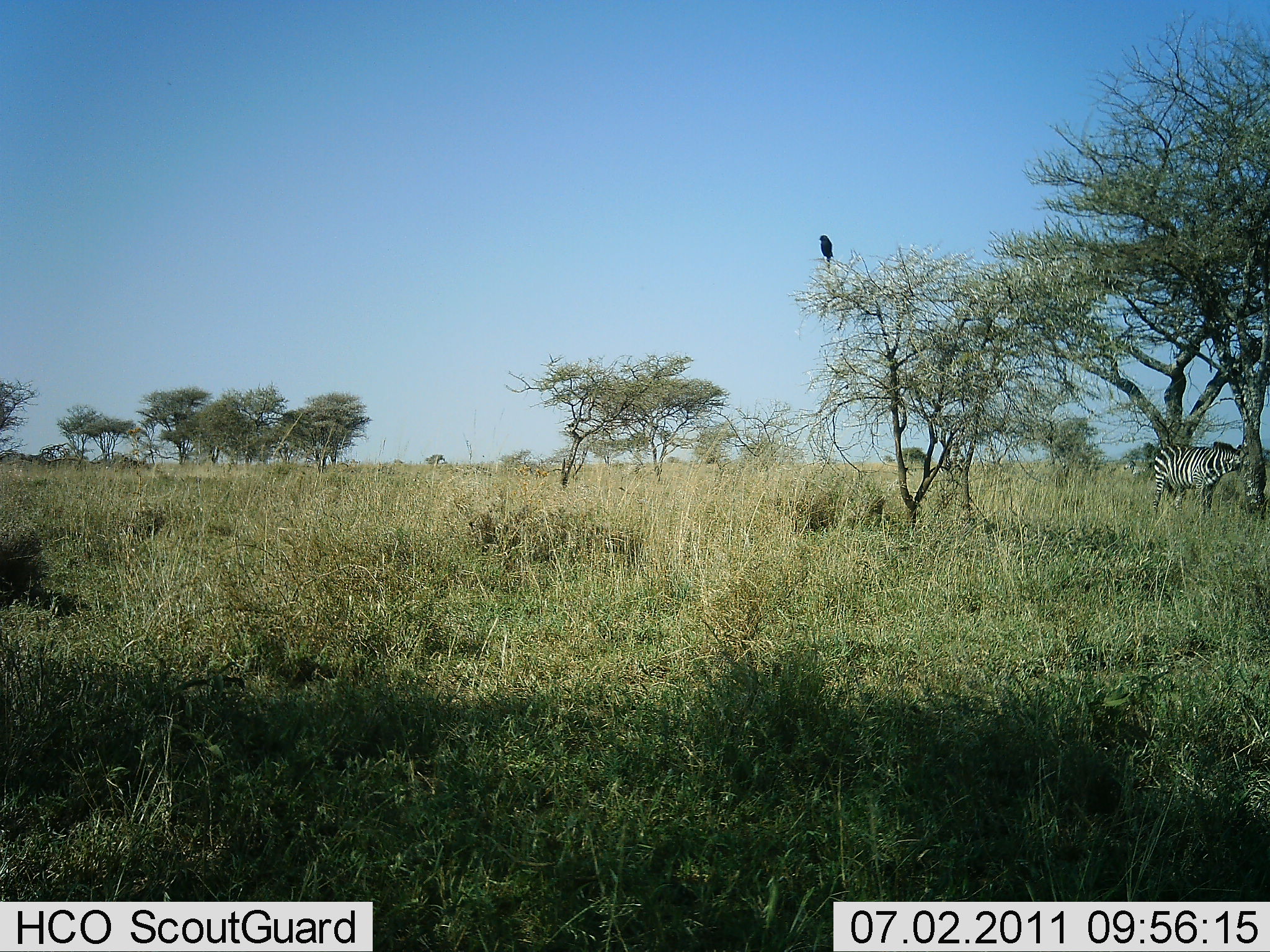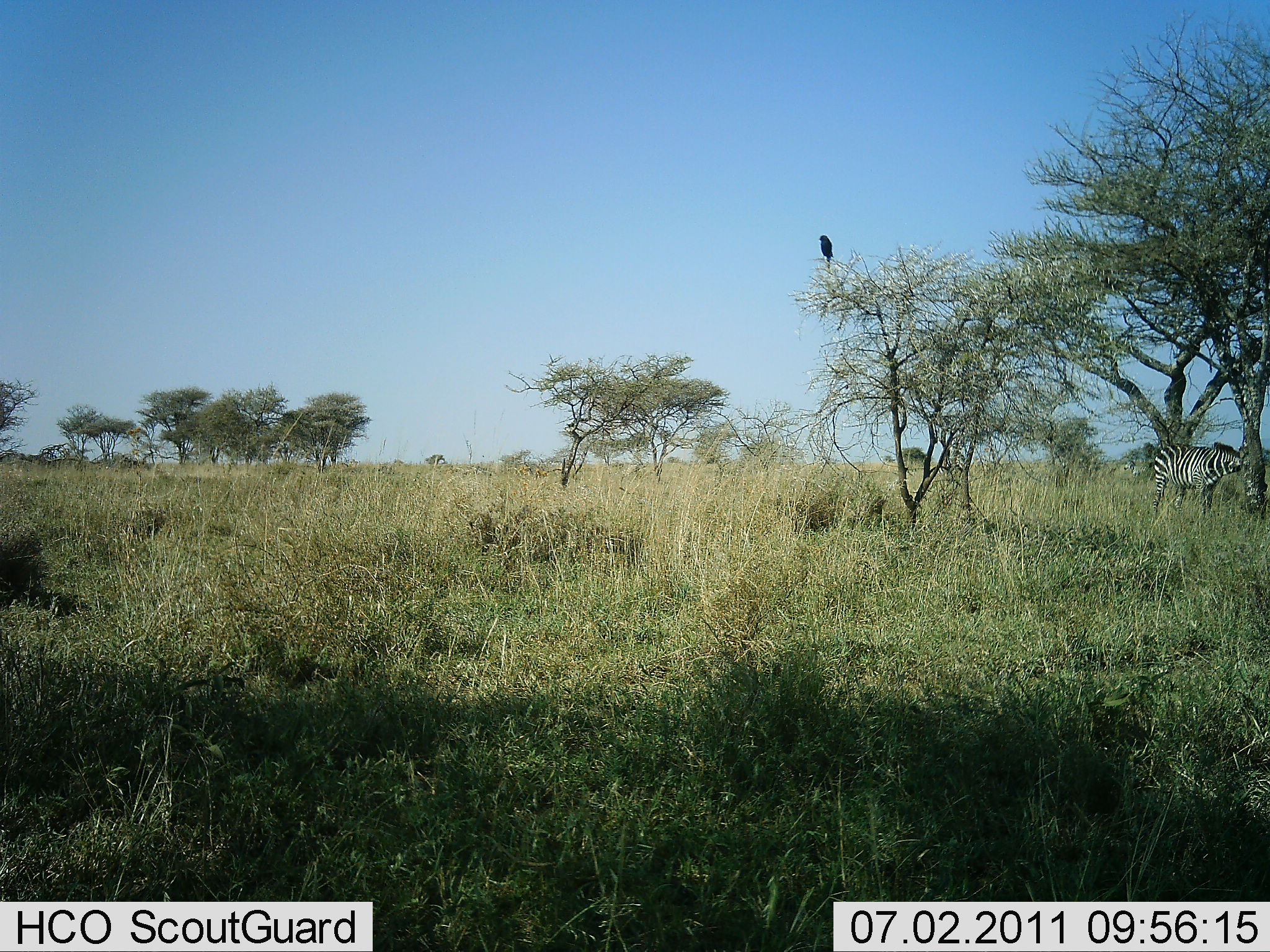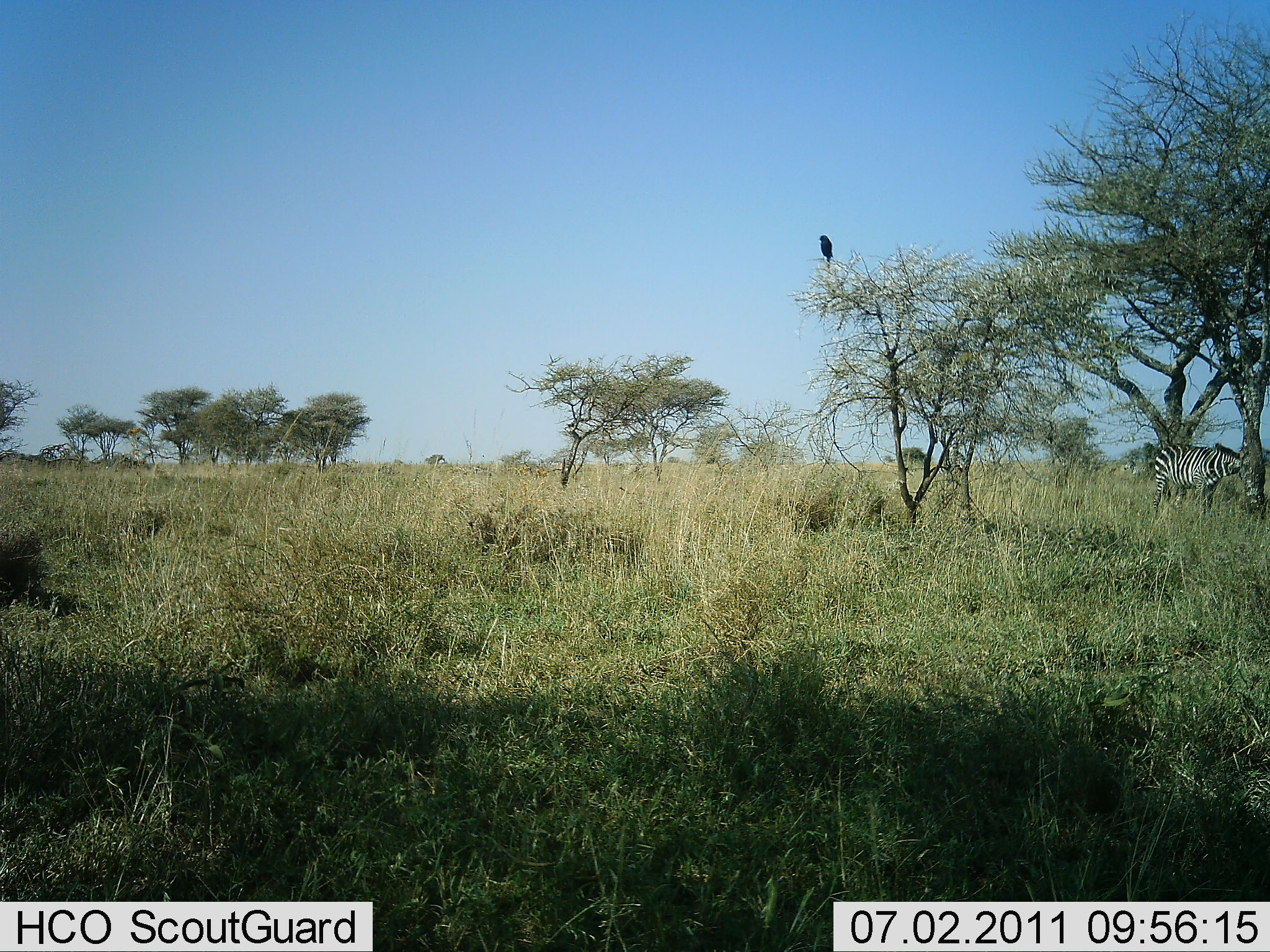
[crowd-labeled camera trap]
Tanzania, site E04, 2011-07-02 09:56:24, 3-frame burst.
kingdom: Animalia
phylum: Chordata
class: Aves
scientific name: Aves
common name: bird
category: otherbird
Otherbird (bird) (Aves), count 1. Behavior (volunteer vote fractions): standing 44%, resting 56%, moving 0%, interacting 0%. Young present (vote fraction): 0%. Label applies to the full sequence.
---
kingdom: Animalia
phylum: Chordata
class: Mammalia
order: Perissodactyla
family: Equidae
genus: Equus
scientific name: Equus quagga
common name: plains zebra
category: zebra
Zebra (plains zebra) (Equus quagga), count 1. Behavior (volunteer vote fractions): standing 92%, resting 8%, moving 0%, interacting 0%. Young present (vote fraction): 0%. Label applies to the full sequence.